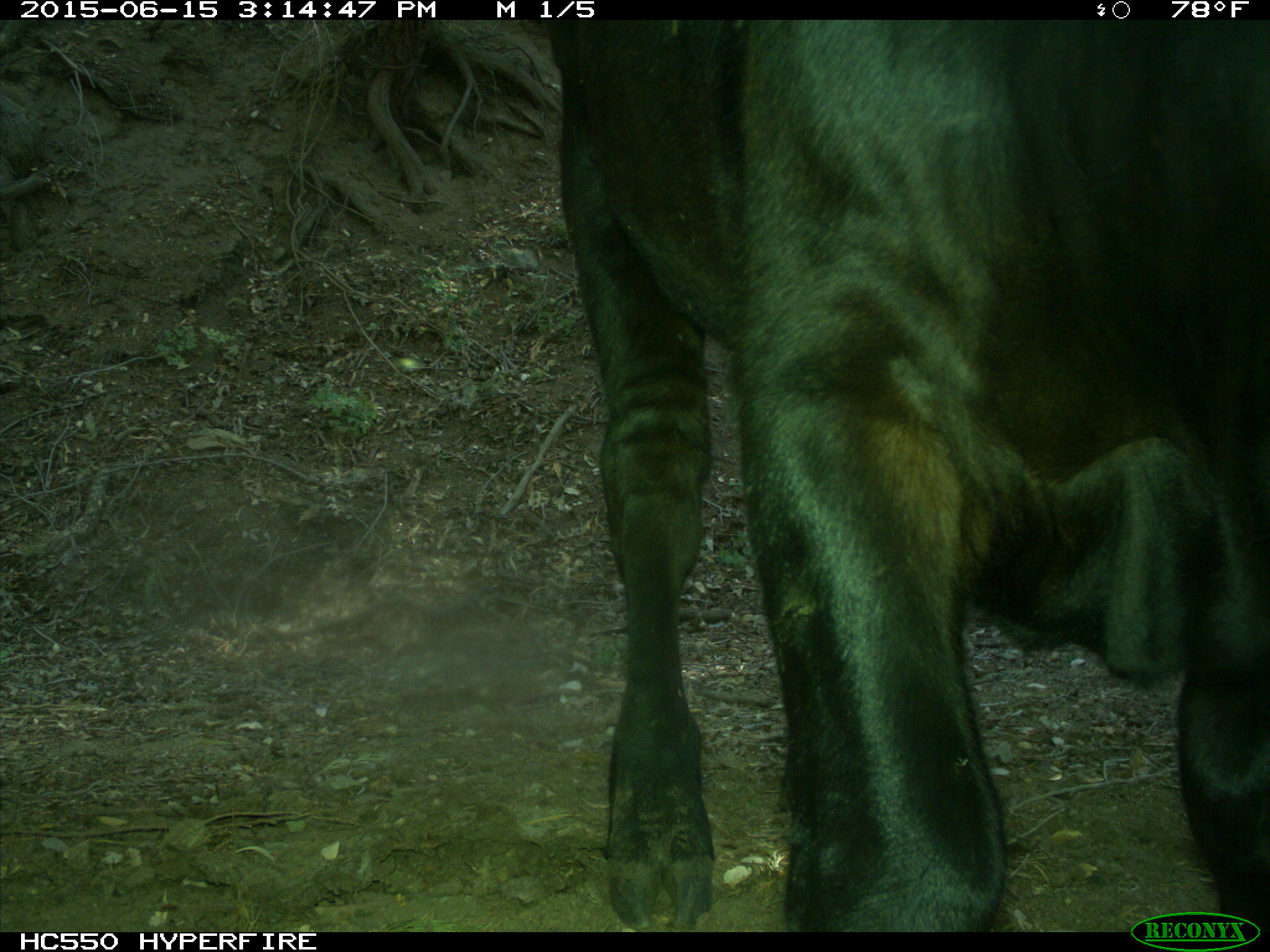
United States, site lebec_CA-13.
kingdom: Animalia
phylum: Chordata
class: Mammalia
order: Artiodactyla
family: Bovidae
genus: Bos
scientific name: Bos taurus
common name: domestic cow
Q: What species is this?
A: Bos taurus (domestic cow).